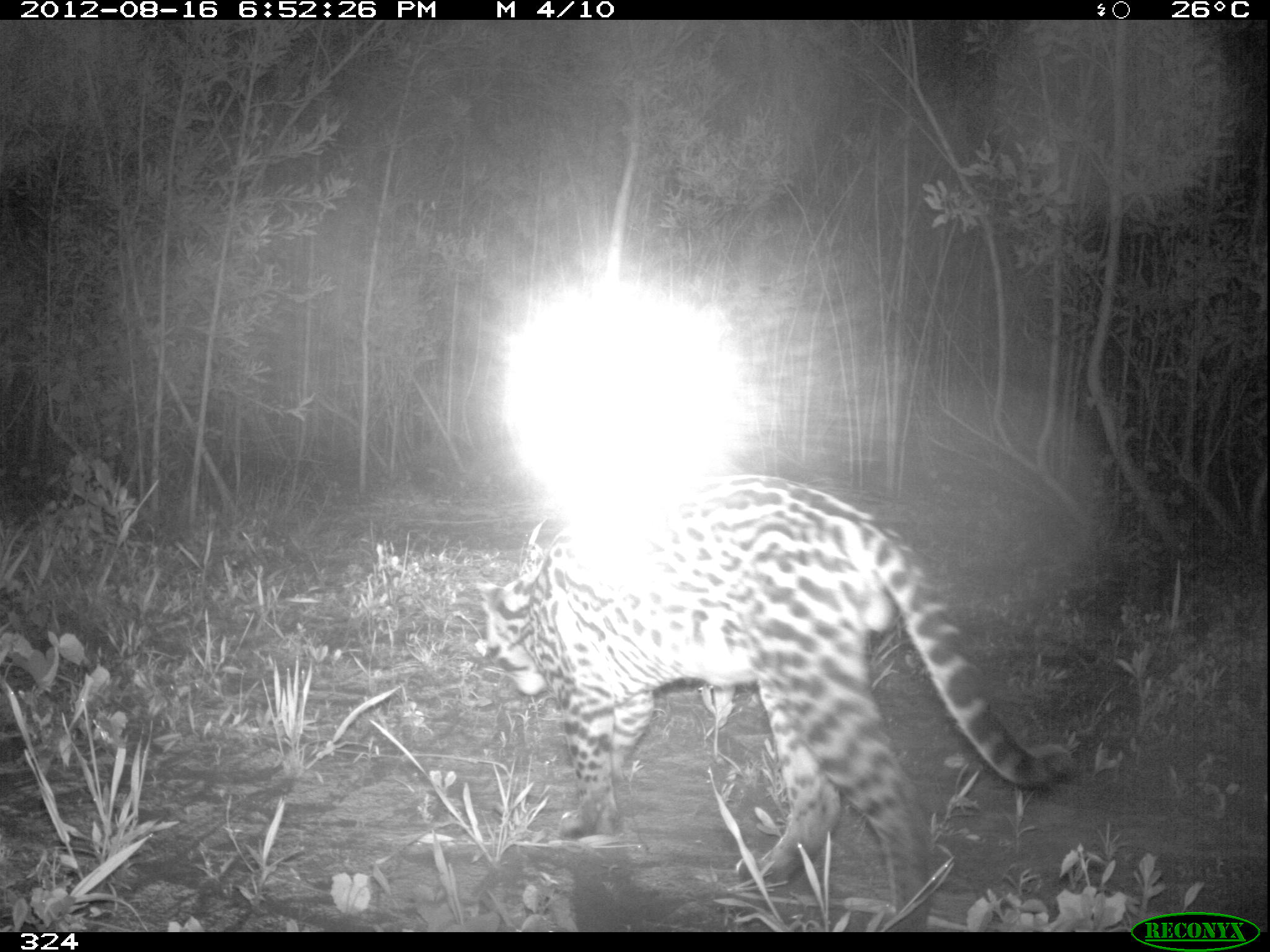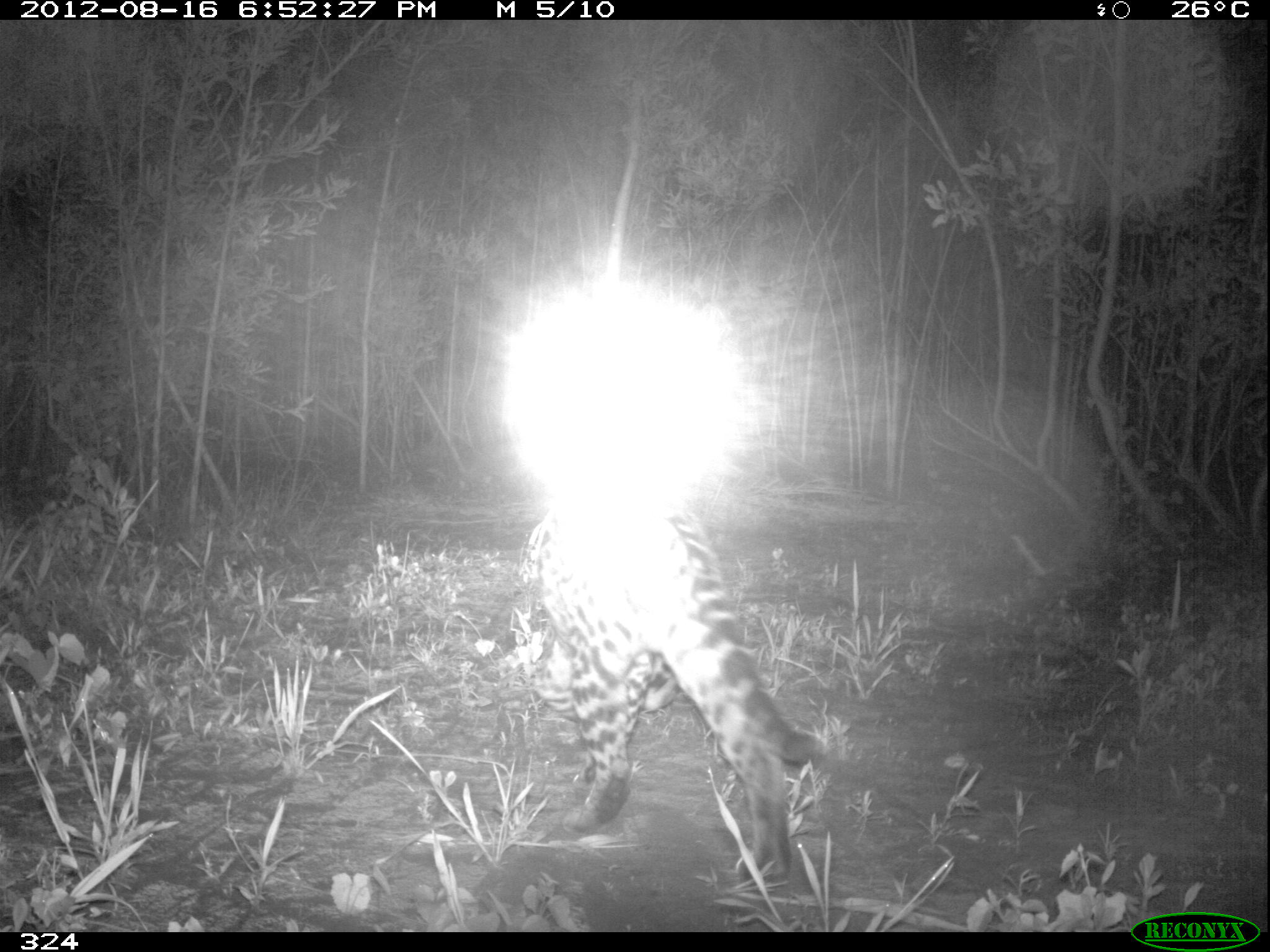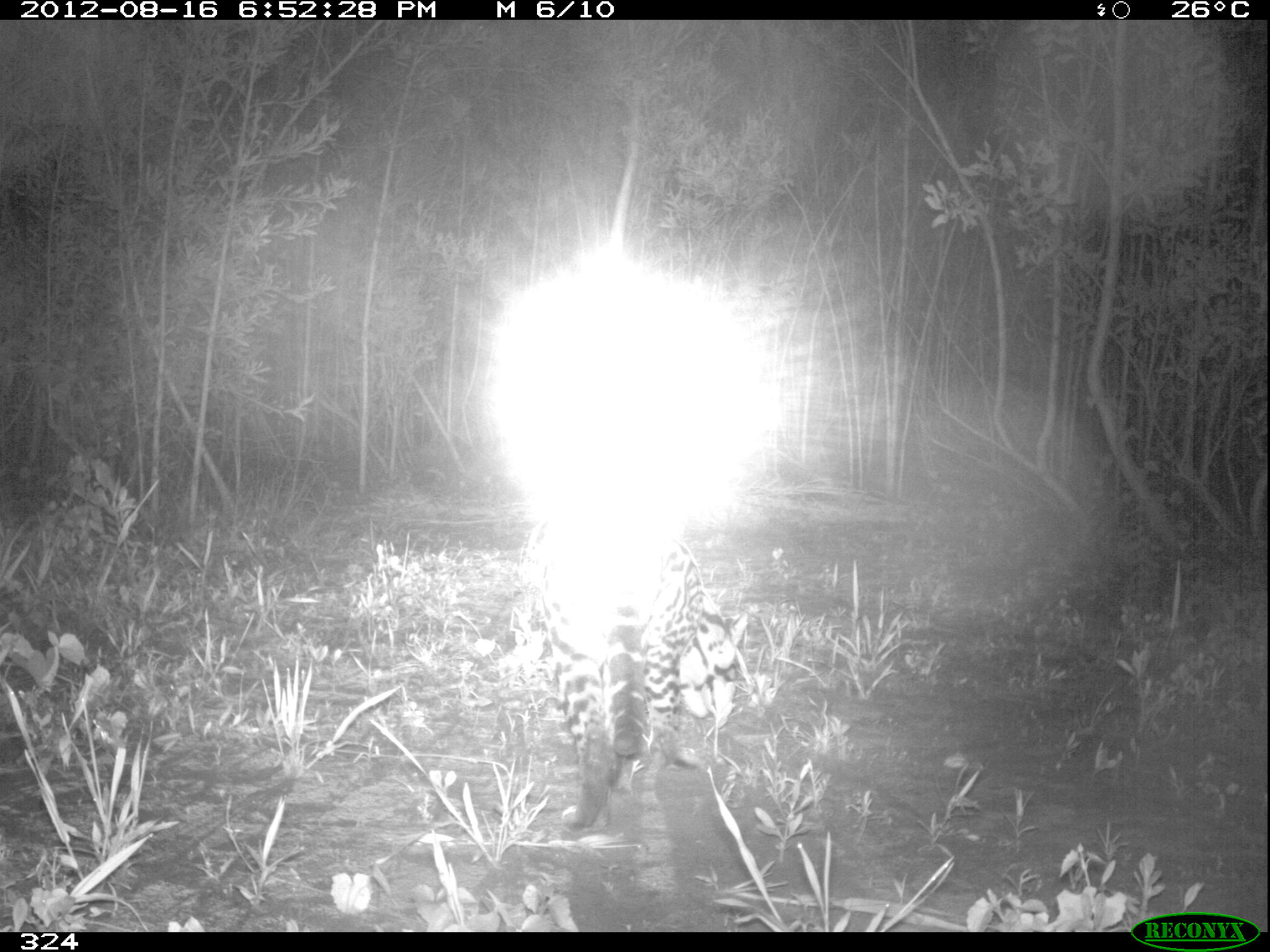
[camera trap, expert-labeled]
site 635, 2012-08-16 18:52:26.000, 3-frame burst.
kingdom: Animalia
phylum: Chordata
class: Mammalia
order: Carnivora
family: Felidae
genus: Leopardus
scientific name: Leopardus pardalis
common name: ocelot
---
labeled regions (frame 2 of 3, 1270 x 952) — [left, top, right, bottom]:
leopardus pardalis: [536, 478, 826, 888]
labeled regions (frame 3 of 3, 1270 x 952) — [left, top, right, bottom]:
leopardus pardalis: [534, 492, 749, 830]